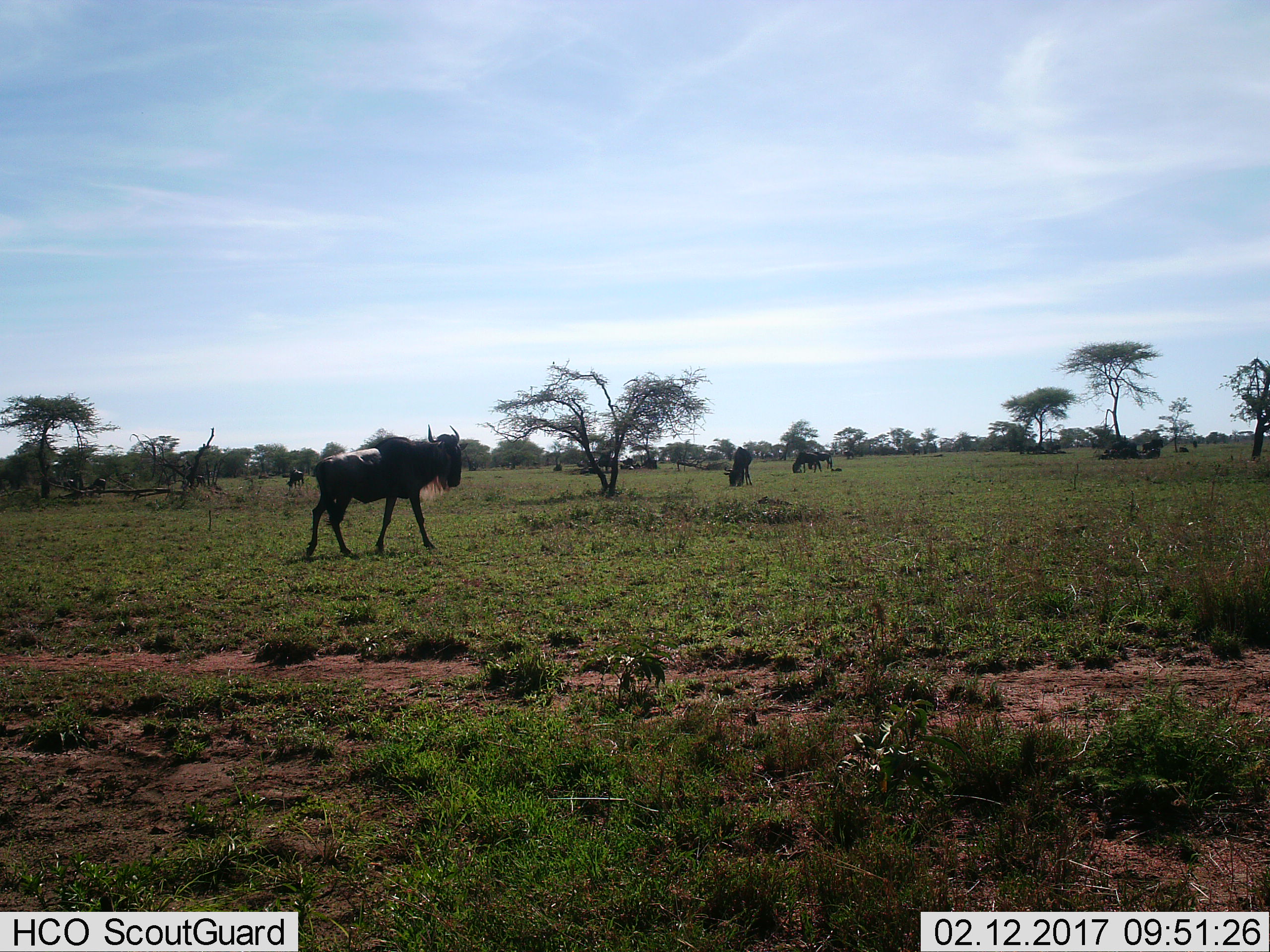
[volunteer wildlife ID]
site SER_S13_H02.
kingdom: Animalia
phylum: Chordata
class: Mammalia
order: Artiodactyla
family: Bovidae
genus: Connochaetes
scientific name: Connochaetes taurinus taurinus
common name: blue wildebeest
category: wildebeestblue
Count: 6.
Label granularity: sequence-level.